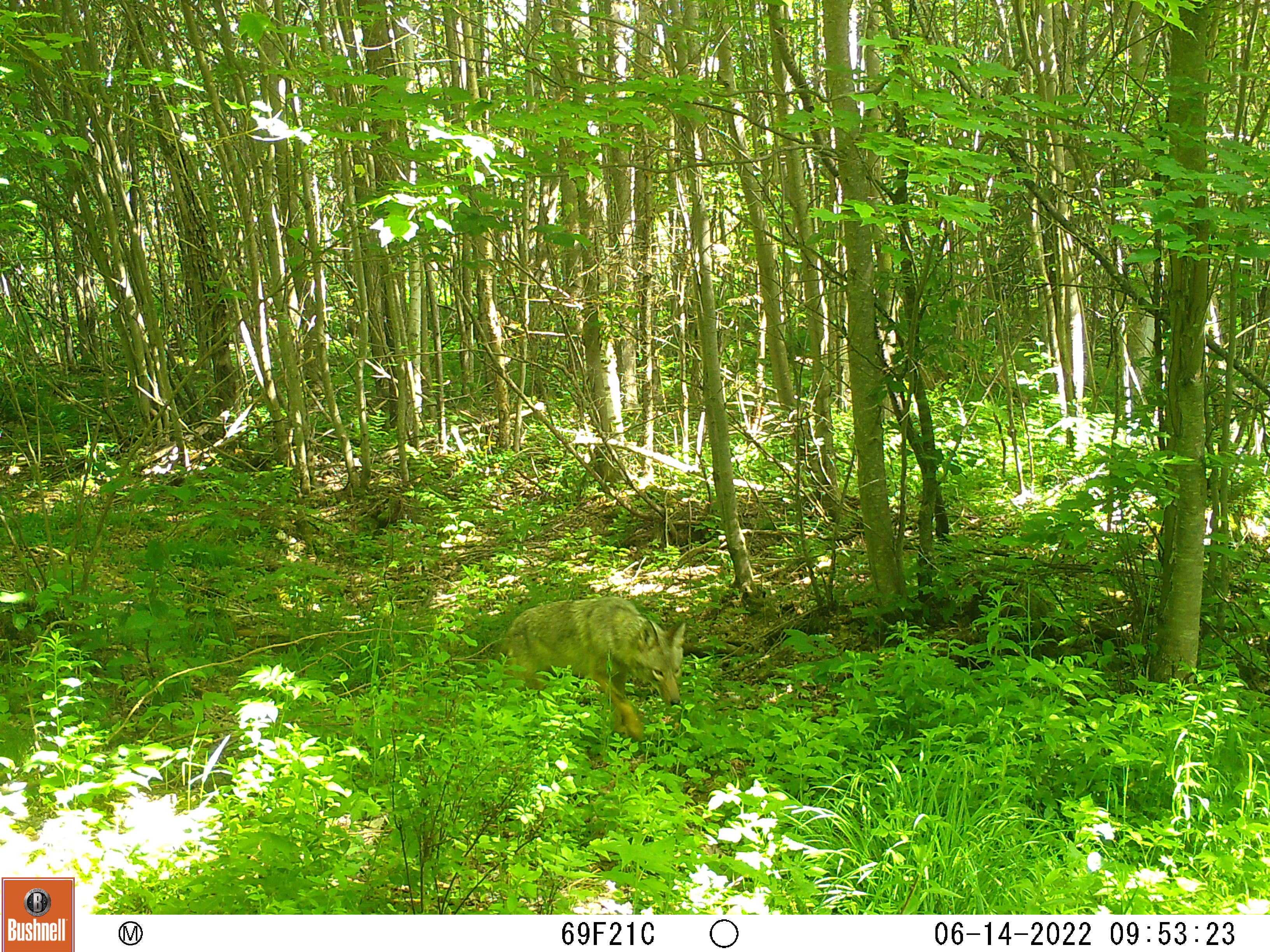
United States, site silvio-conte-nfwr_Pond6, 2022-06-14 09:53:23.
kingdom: Animalia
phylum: Chordata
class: Mammalia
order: Carnivora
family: Canidae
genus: Canis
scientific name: Canis latrans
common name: coyote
Coyote (Canis latrans).